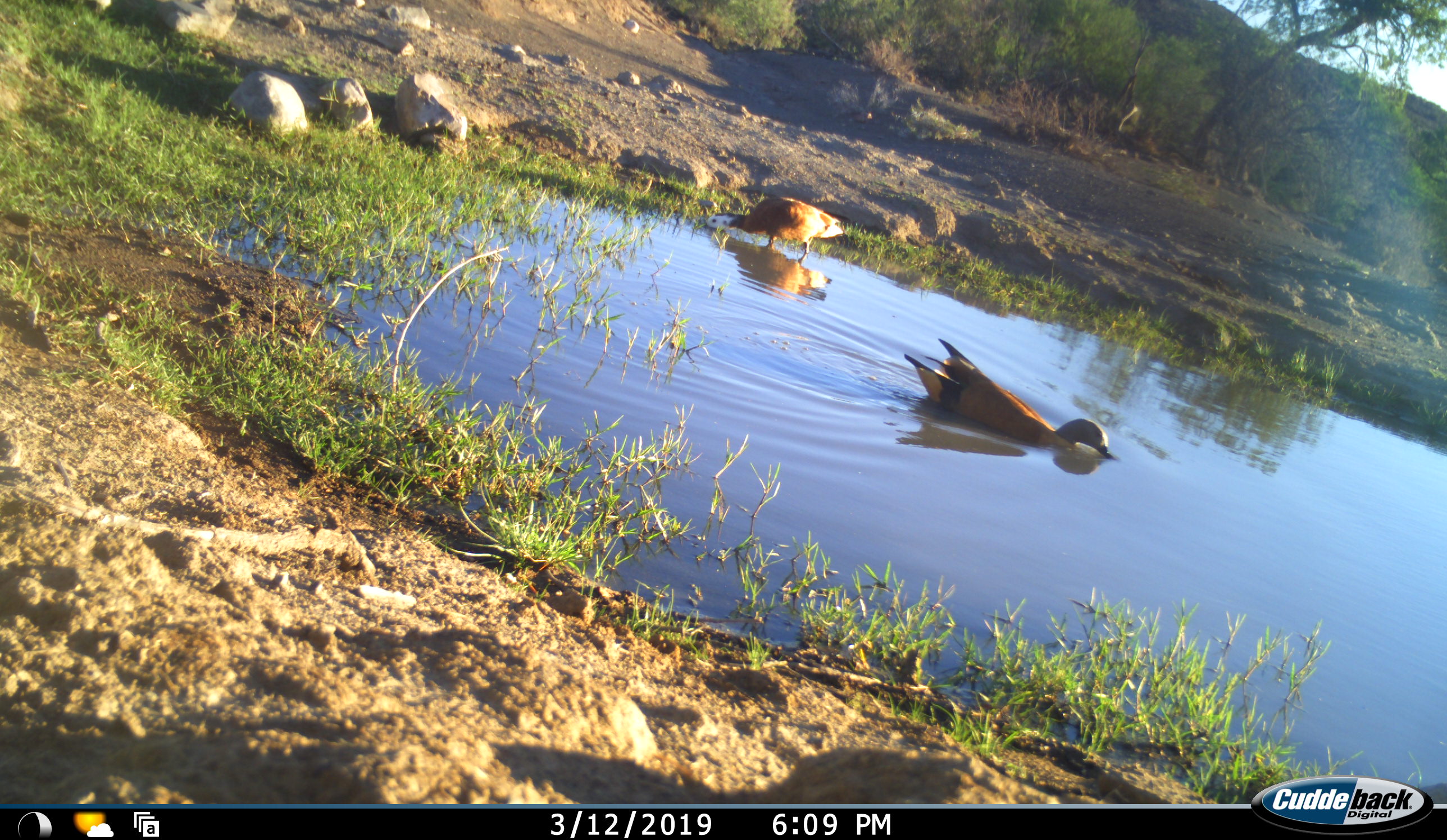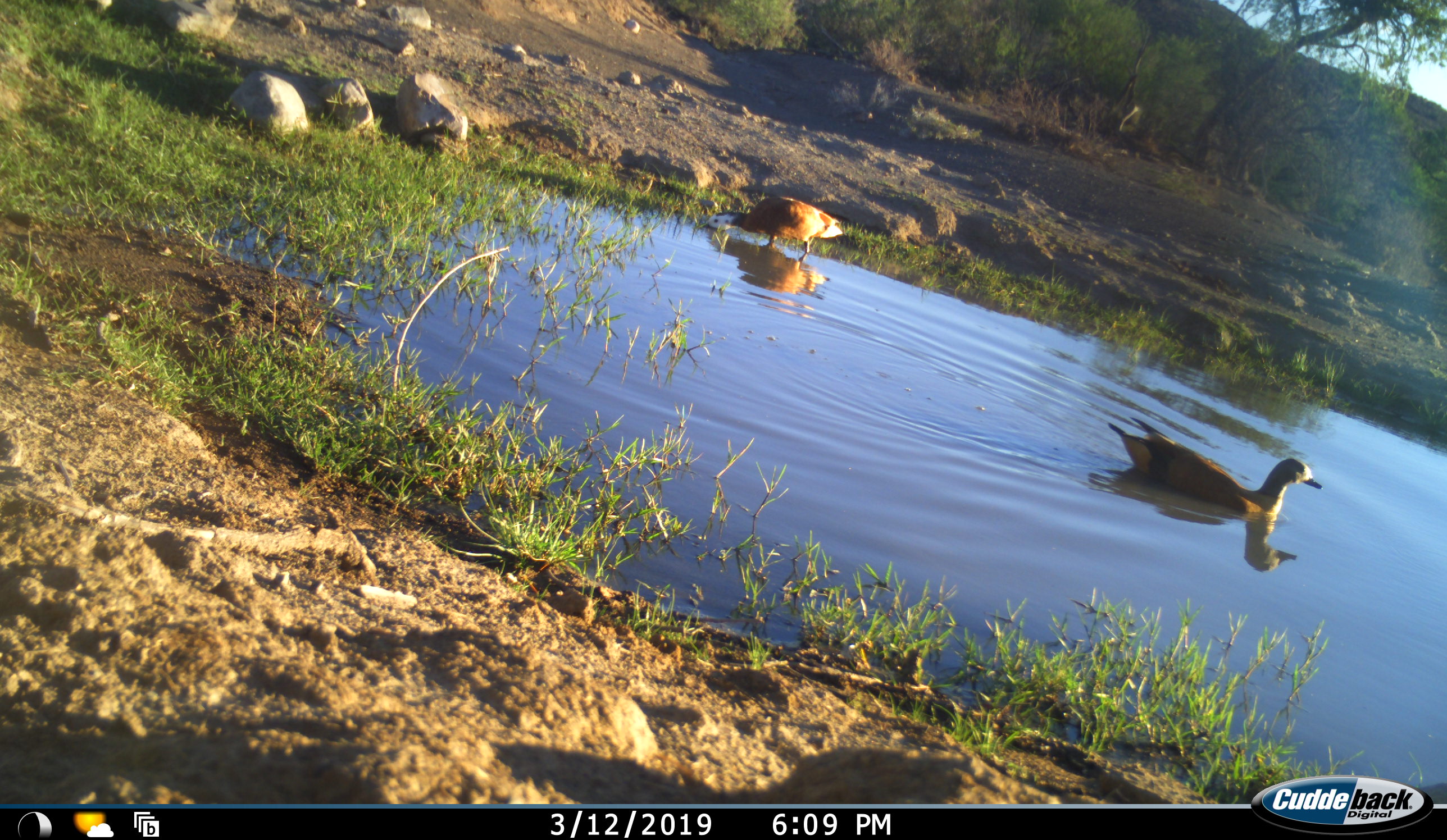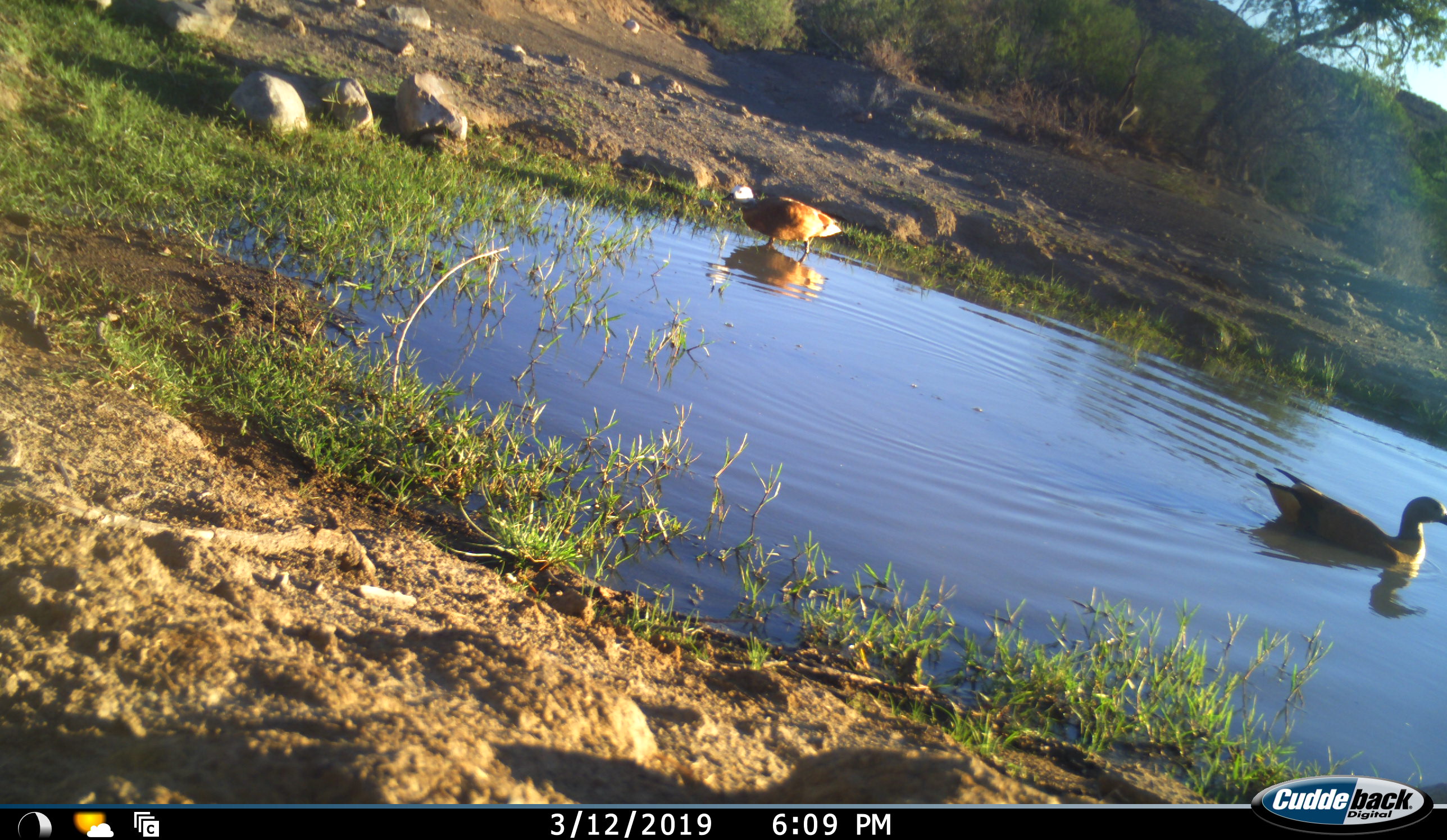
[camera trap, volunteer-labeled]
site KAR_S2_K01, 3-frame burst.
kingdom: Animalia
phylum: Chordata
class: Aves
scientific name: Aves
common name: bird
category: birdother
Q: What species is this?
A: Birdother (bird) (Aves).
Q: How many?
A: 2.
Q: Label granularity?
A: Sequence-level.